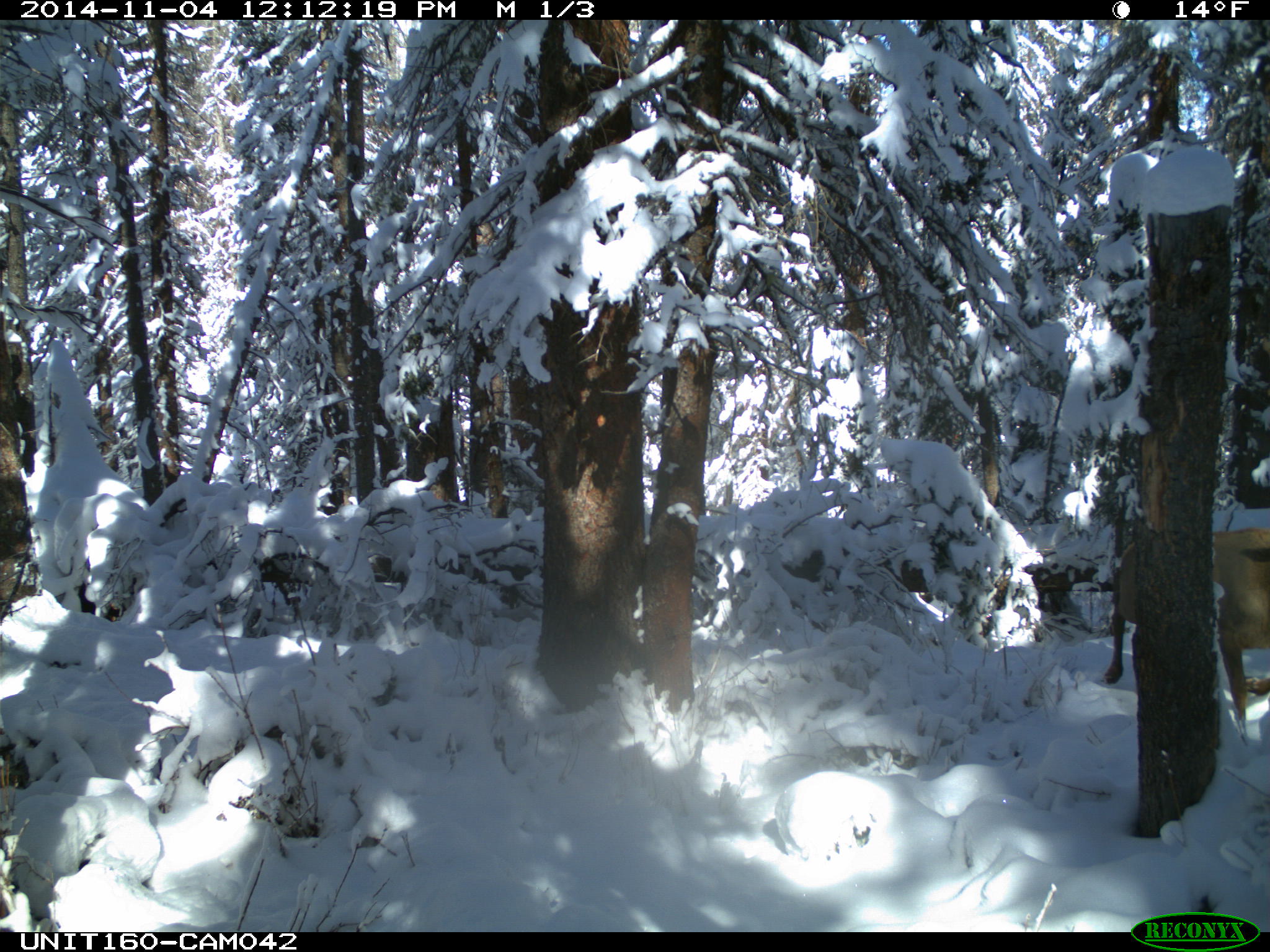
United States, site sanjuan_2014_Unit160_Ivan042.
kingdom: Animalia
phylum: Chordata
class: Mammalia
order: Artiodactyla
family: Cervidae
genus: Cervus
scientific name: Cervus elaphus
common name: red deer